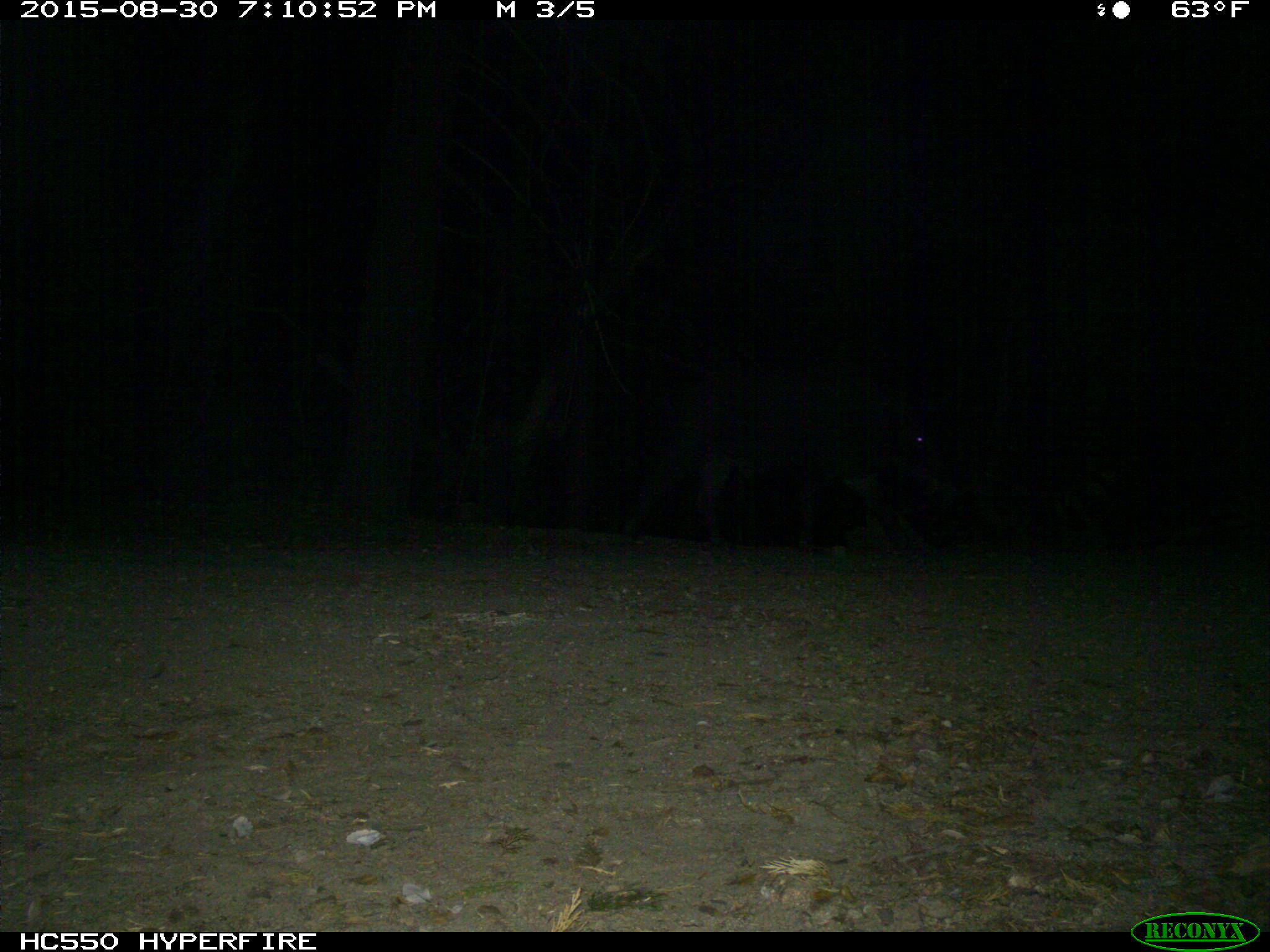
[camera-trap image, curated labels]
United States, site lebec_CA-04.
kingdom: Animalia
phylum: Chordata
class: Mammalia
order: Artiodactyla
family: Suidae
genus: Sus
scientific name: Sus scrofa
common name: wild boar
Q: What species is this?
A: Sus scrofa (wild boar).